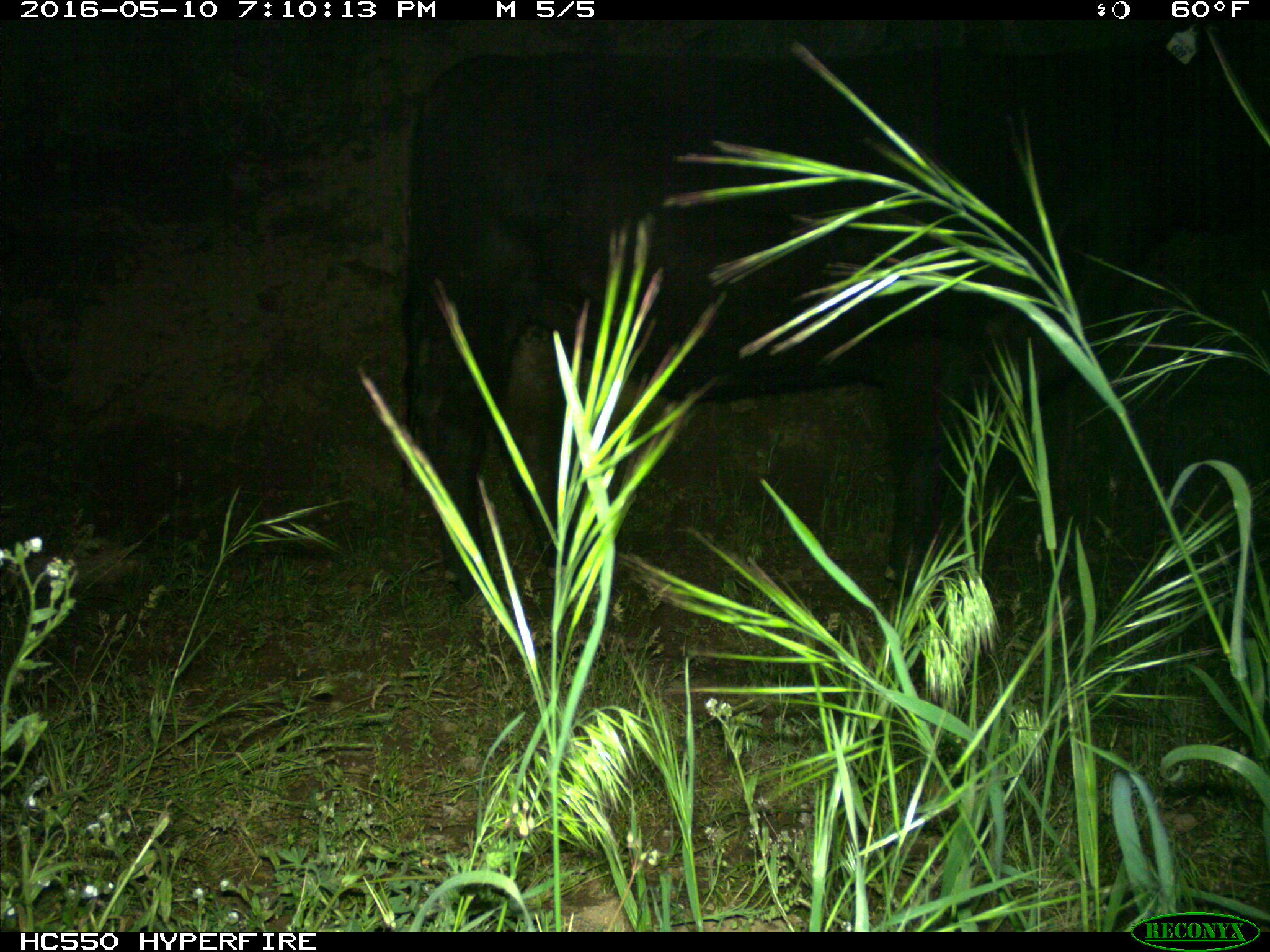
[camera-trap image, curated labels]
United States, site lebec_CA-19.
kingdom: Animalia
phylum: Chordata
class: Mammalia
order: Artiodactyla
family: Bovidae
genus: Bos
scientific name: Bos taurus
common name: domestic cow